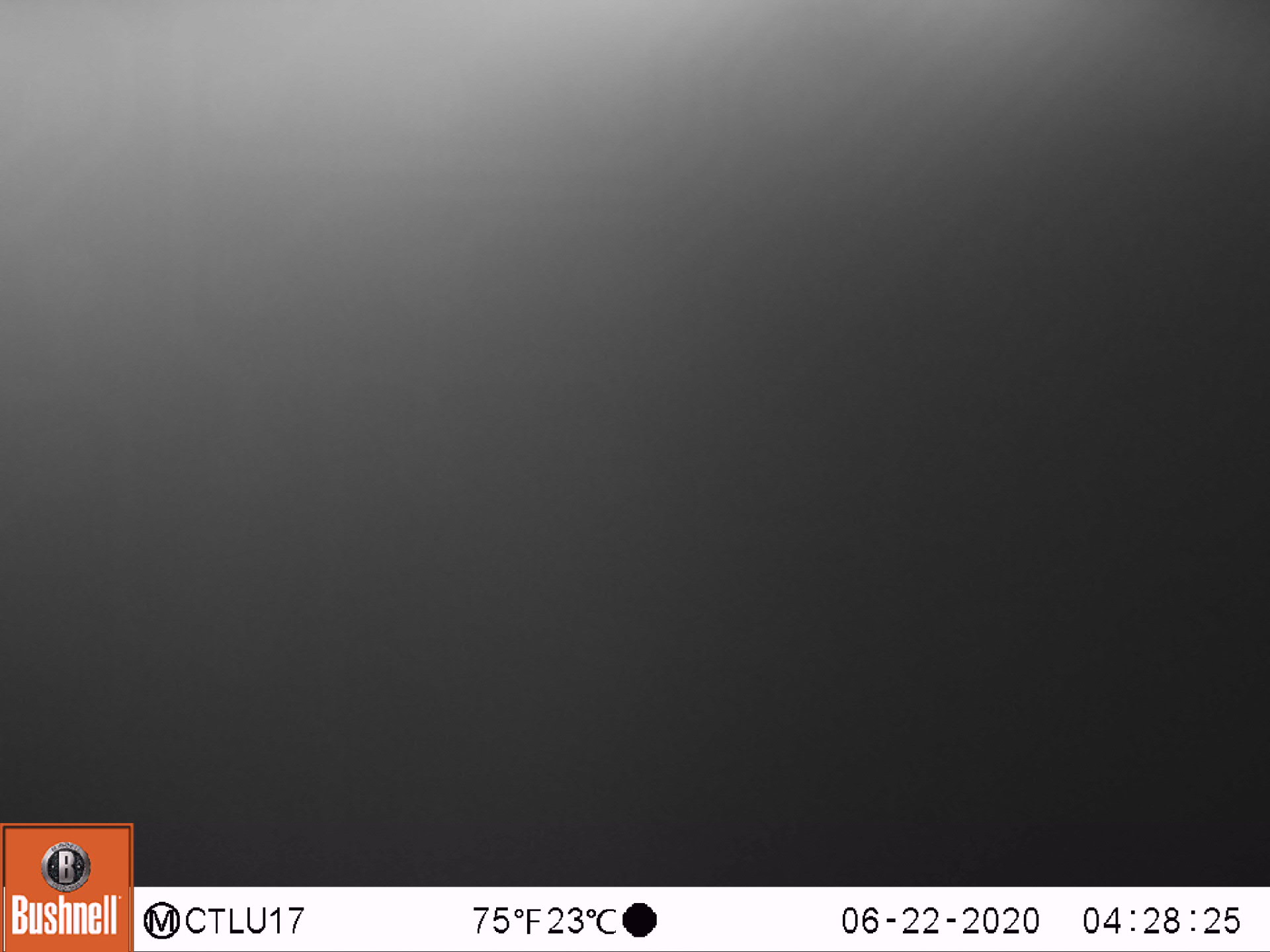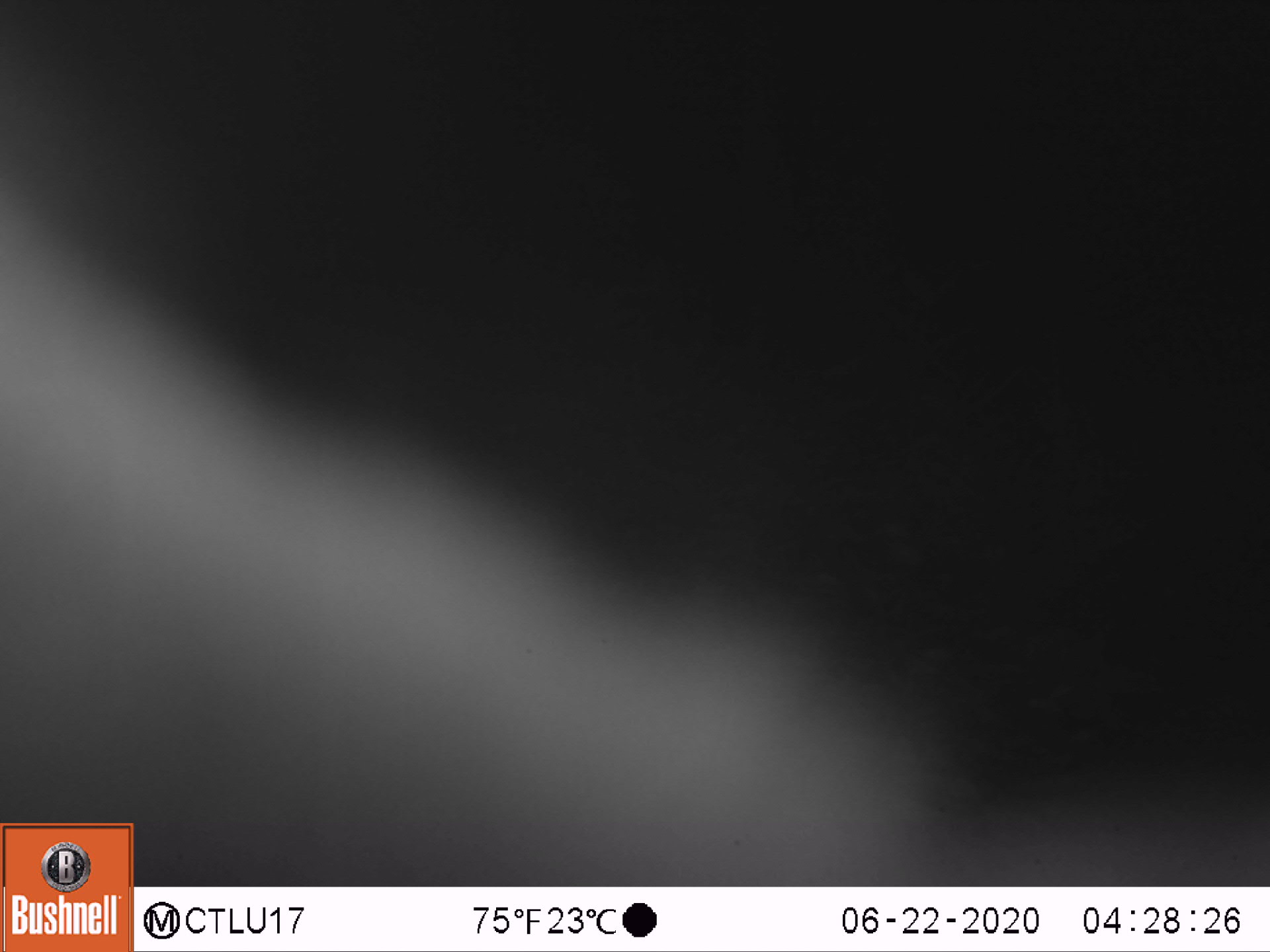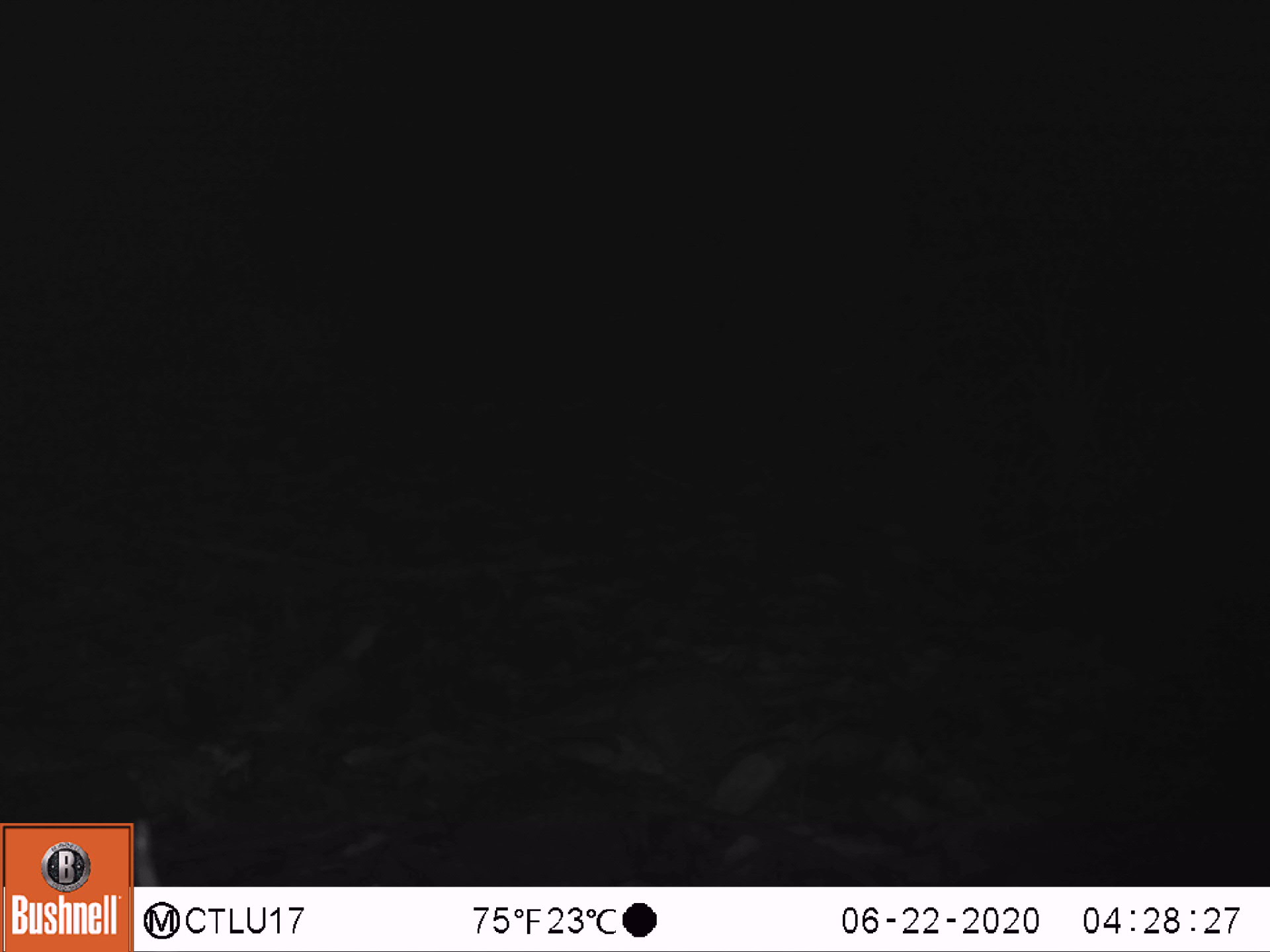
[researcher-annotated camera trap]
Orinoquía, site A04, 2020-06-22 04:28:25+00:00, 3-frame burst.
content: unidentified animal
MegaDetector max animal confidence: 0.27